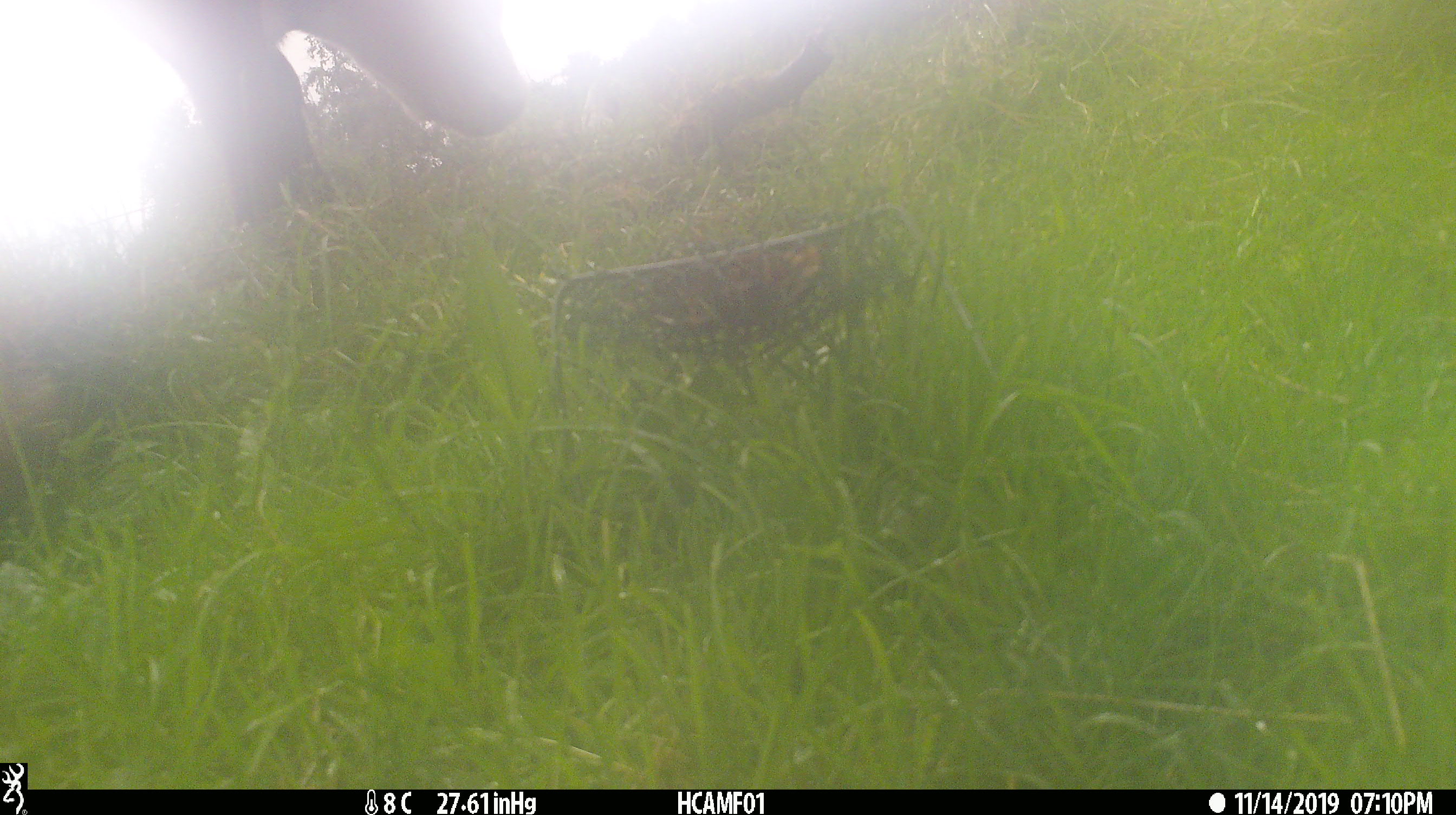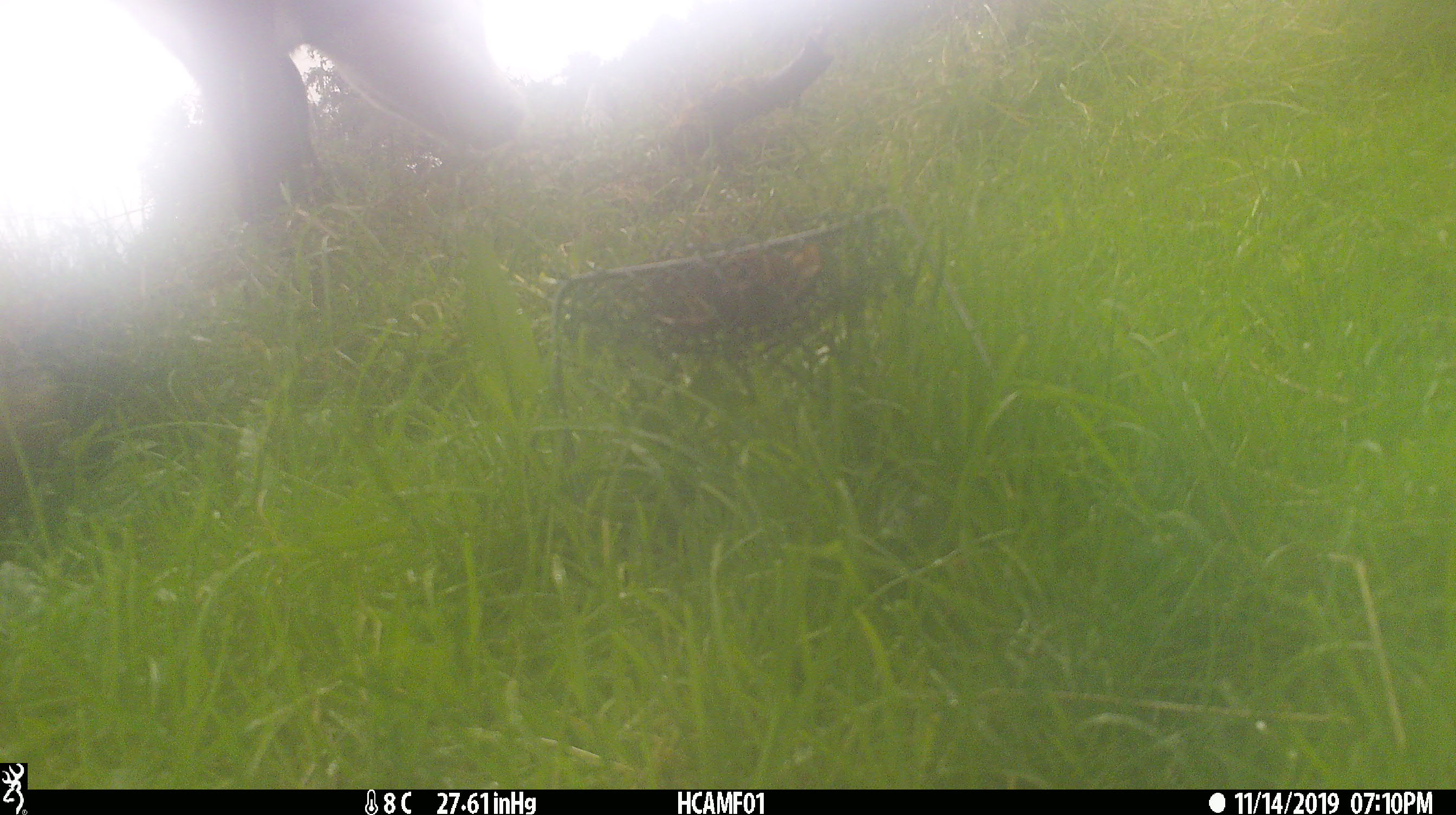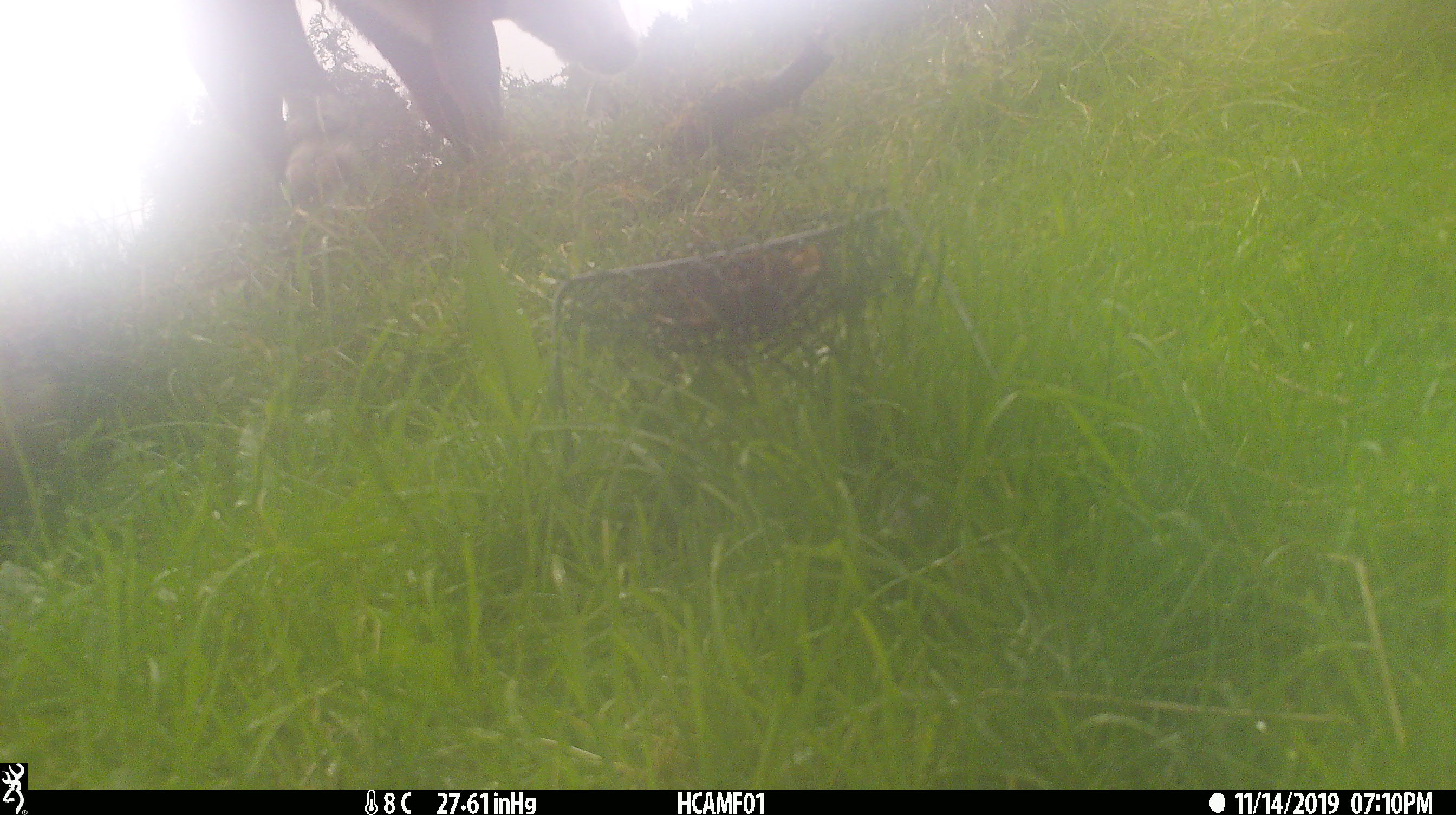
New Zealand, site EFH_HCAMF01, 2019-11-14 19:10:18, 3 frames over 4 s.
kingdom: Animalia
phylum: Chordata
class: Mammalia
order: Artiodactyla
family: Bovidae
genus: Bos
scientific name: Bos taurus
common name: domestic cow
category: cow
Cow (domestic cow) (Bos taurus).